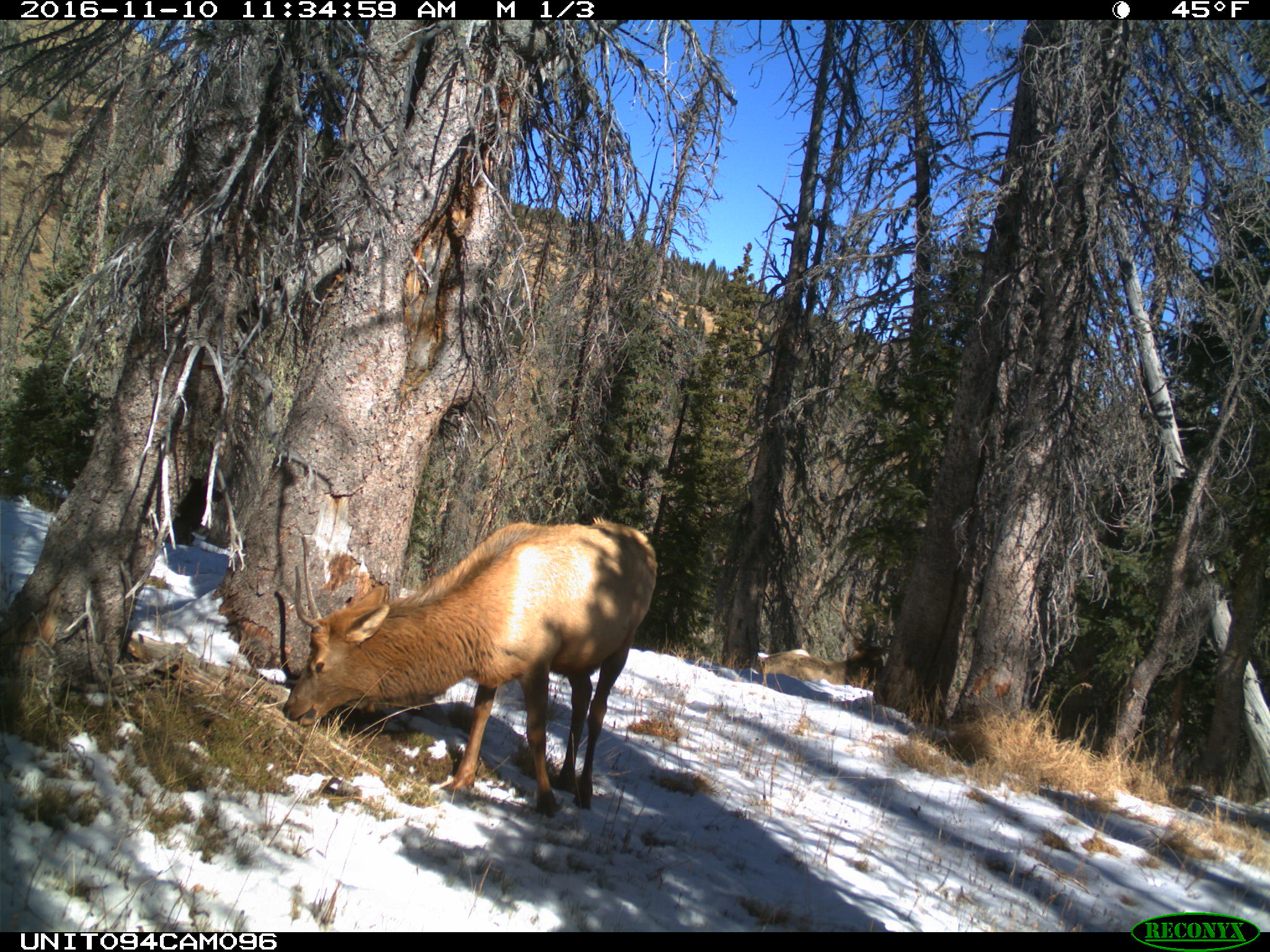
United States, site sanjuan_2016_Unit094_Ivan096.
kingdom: Animalia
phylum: Chordata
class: Mammalia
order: Artiodactyla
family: Cervidae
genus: Cervus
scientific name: Cervus elaphus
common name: red deer